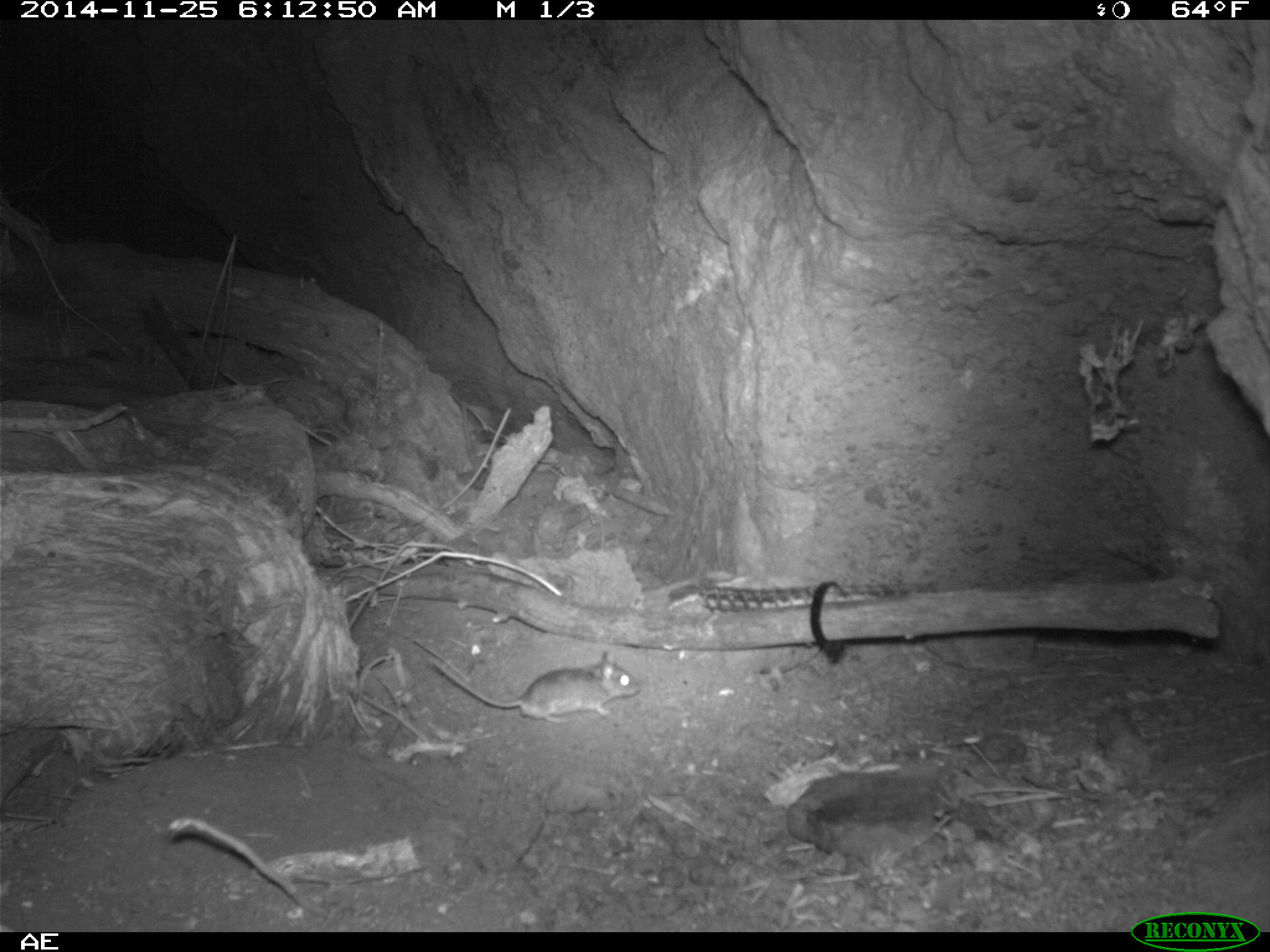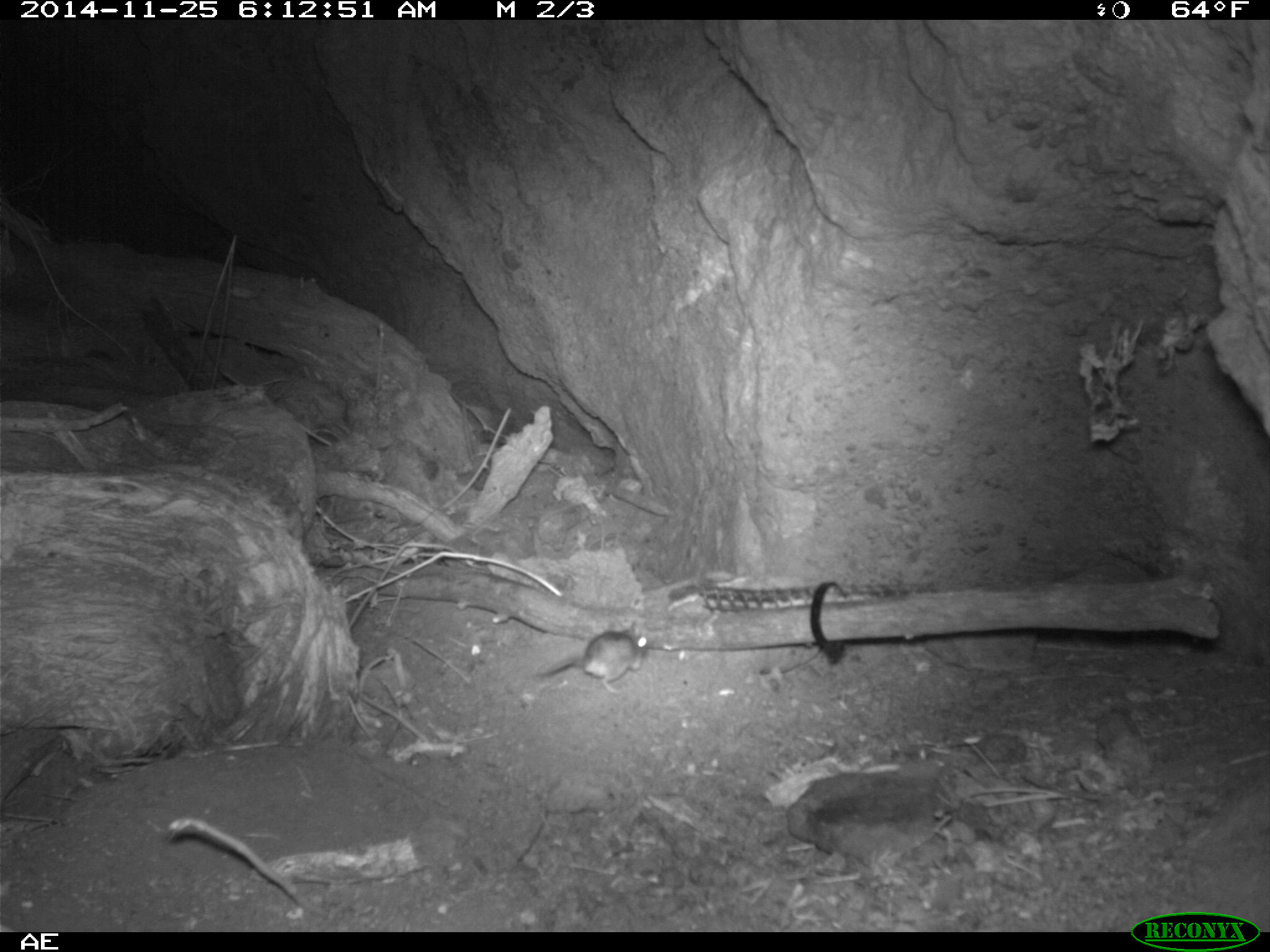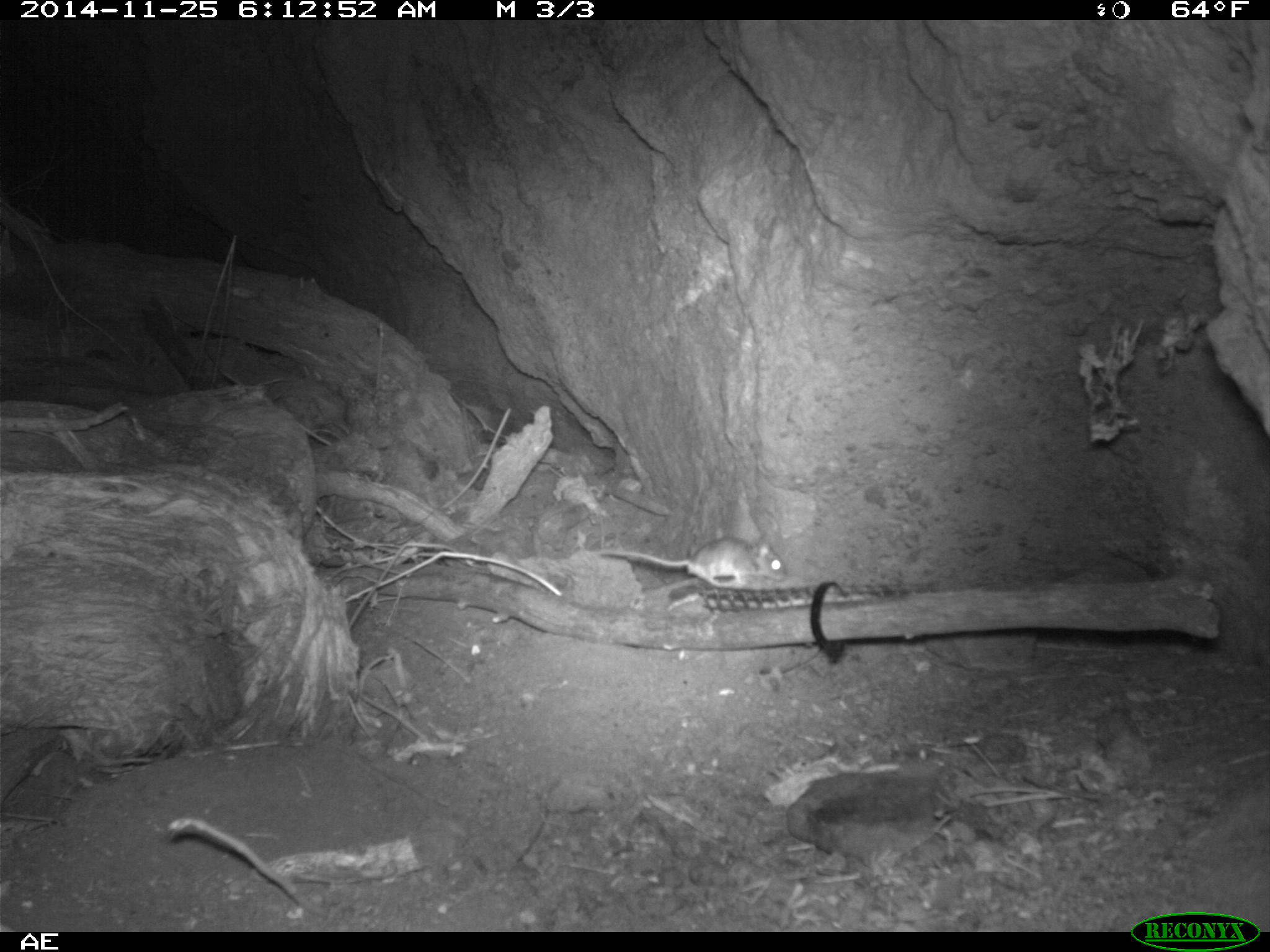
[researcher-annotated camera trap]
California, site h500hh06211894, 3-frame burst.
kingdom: Animalia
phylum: Chordata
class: Mammalia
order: Rodentia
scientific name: Rodentia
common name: rodent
Rodent (Rodentia).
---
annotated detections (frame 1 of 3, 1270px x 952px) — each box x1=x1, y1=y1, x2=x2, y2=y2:
rodent: x1=424, y1=648, x2=642, y2=725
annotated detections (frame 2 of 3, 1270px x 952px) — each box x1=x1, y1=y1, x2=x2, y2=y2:
rodent: x1=535, y1=620, x2=647, y2=692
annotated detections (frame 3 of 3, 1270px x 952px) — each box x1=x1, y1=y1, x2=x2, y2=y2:
rodent: x1=600, y1=535, x2=785, y2=588